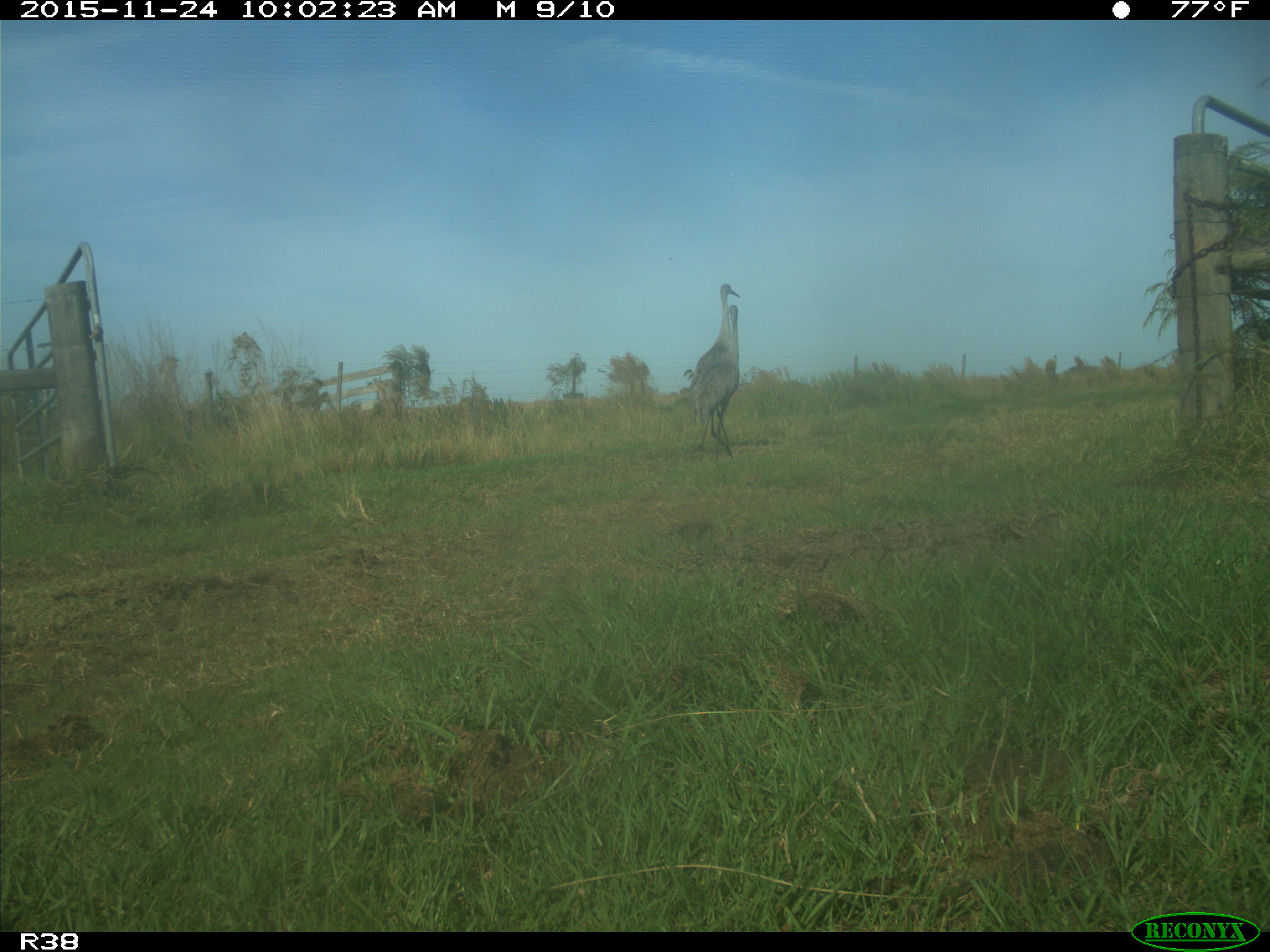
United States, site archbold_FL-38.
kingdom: Animalia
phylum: Chordata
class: Aves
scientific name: Aves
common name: birds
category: unidentified bird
Unidentified bird (birds) (Aves).